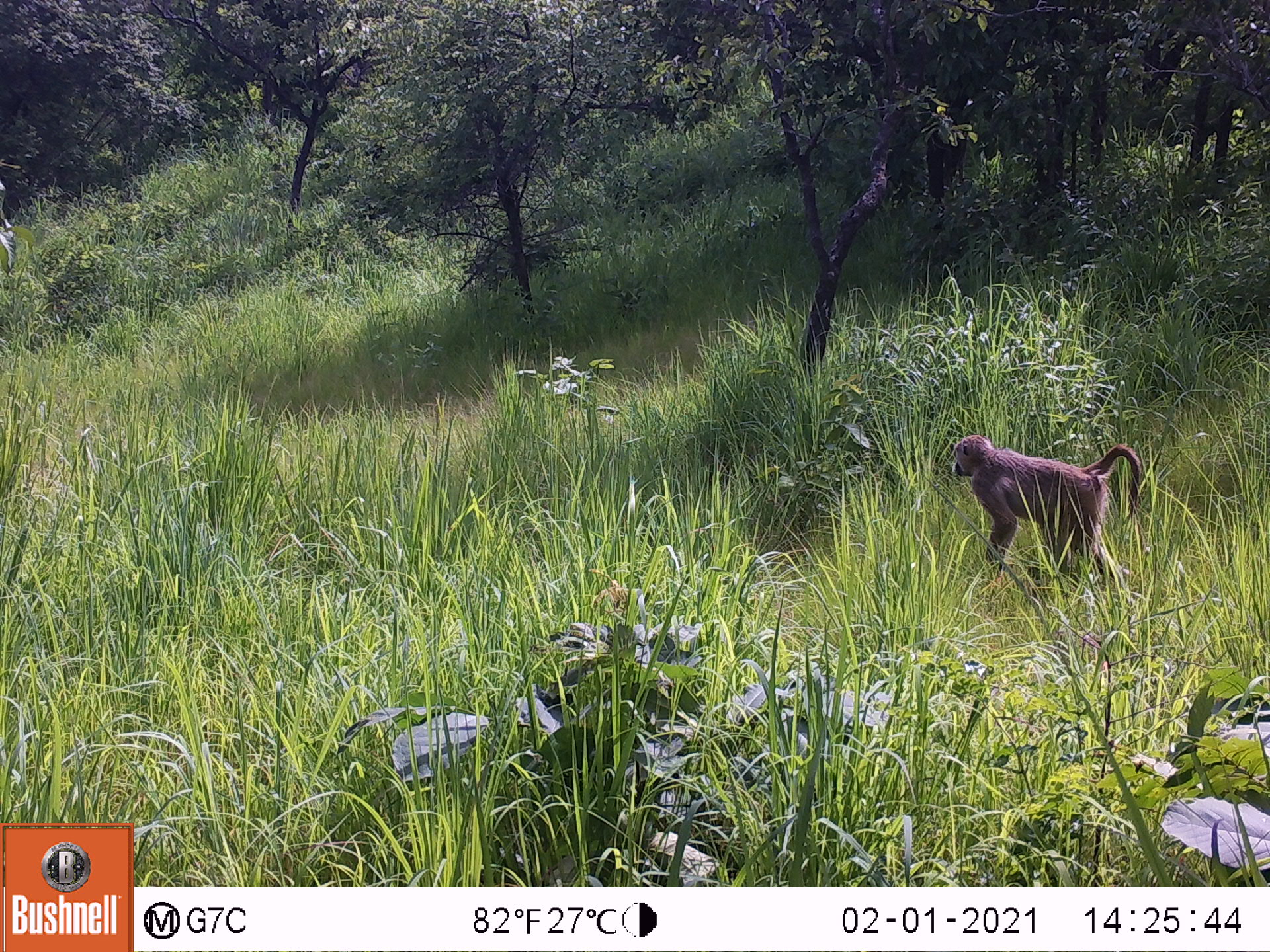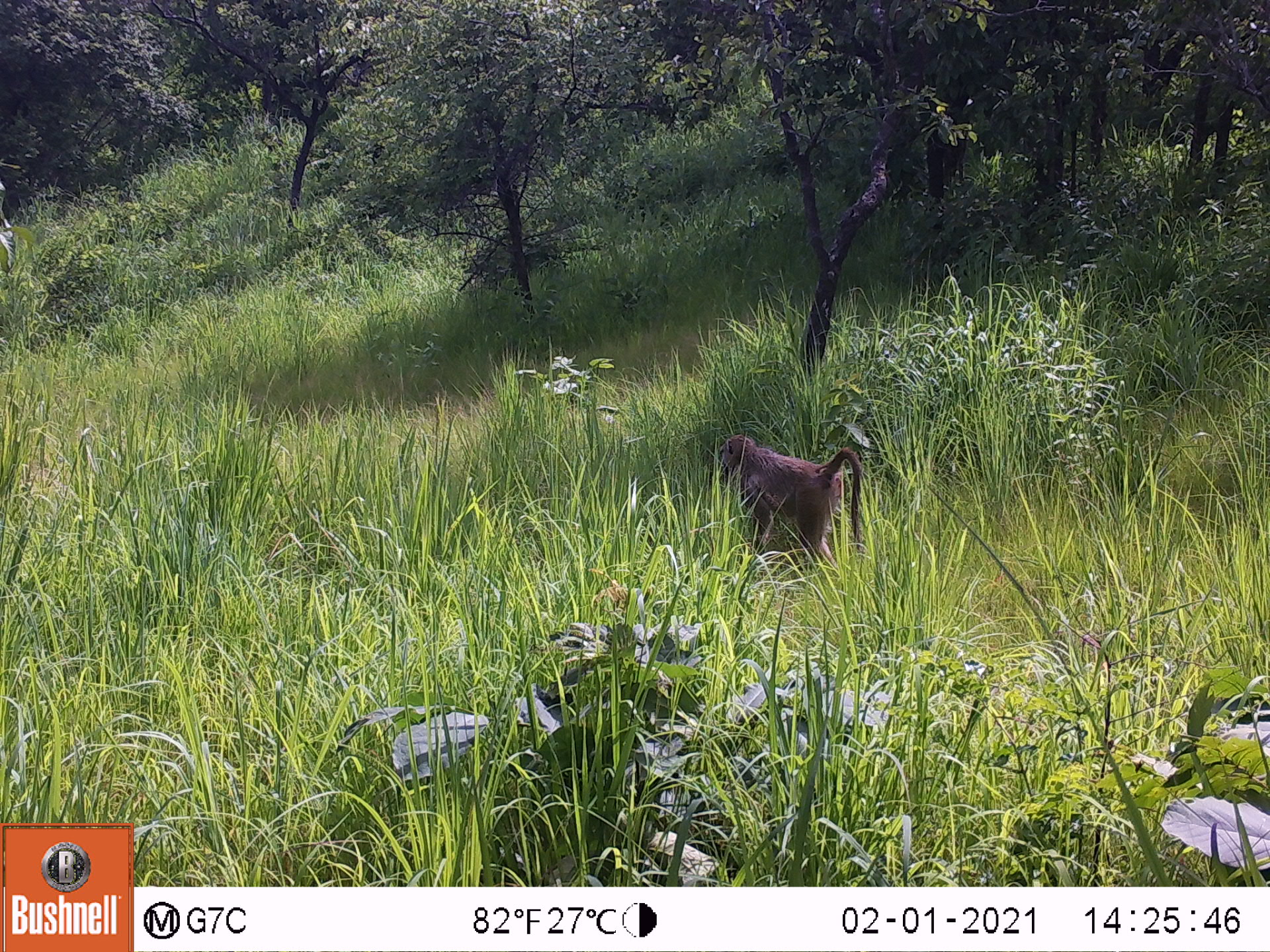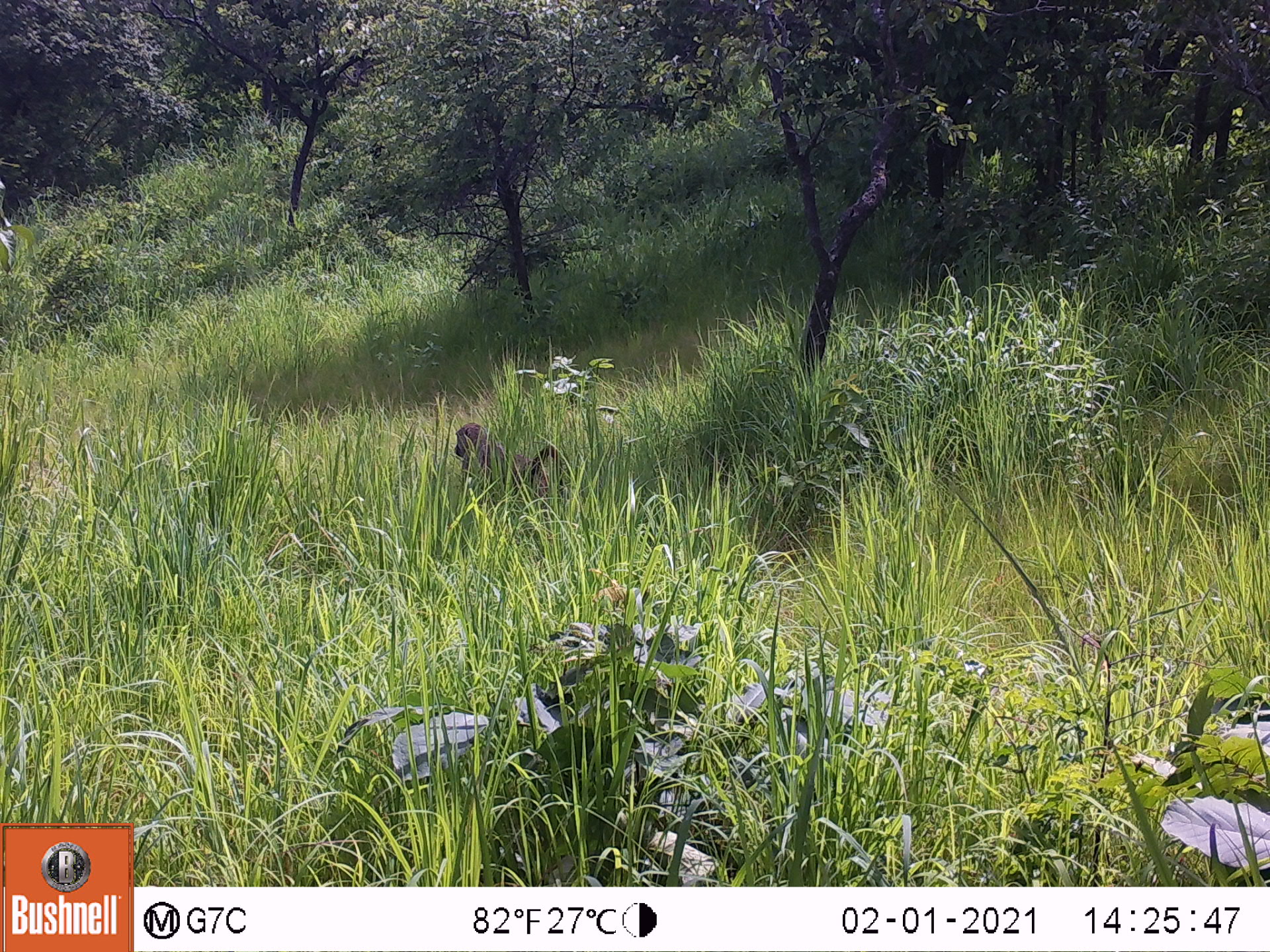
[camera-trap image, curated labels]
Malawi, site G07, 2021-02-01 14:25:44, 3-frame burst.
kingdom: Animalia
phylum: Chordata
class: Mammalia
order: Primates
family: Cercopithecidae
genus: Papio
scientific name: Papio cynocephalus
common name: yellow baboon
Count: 1.